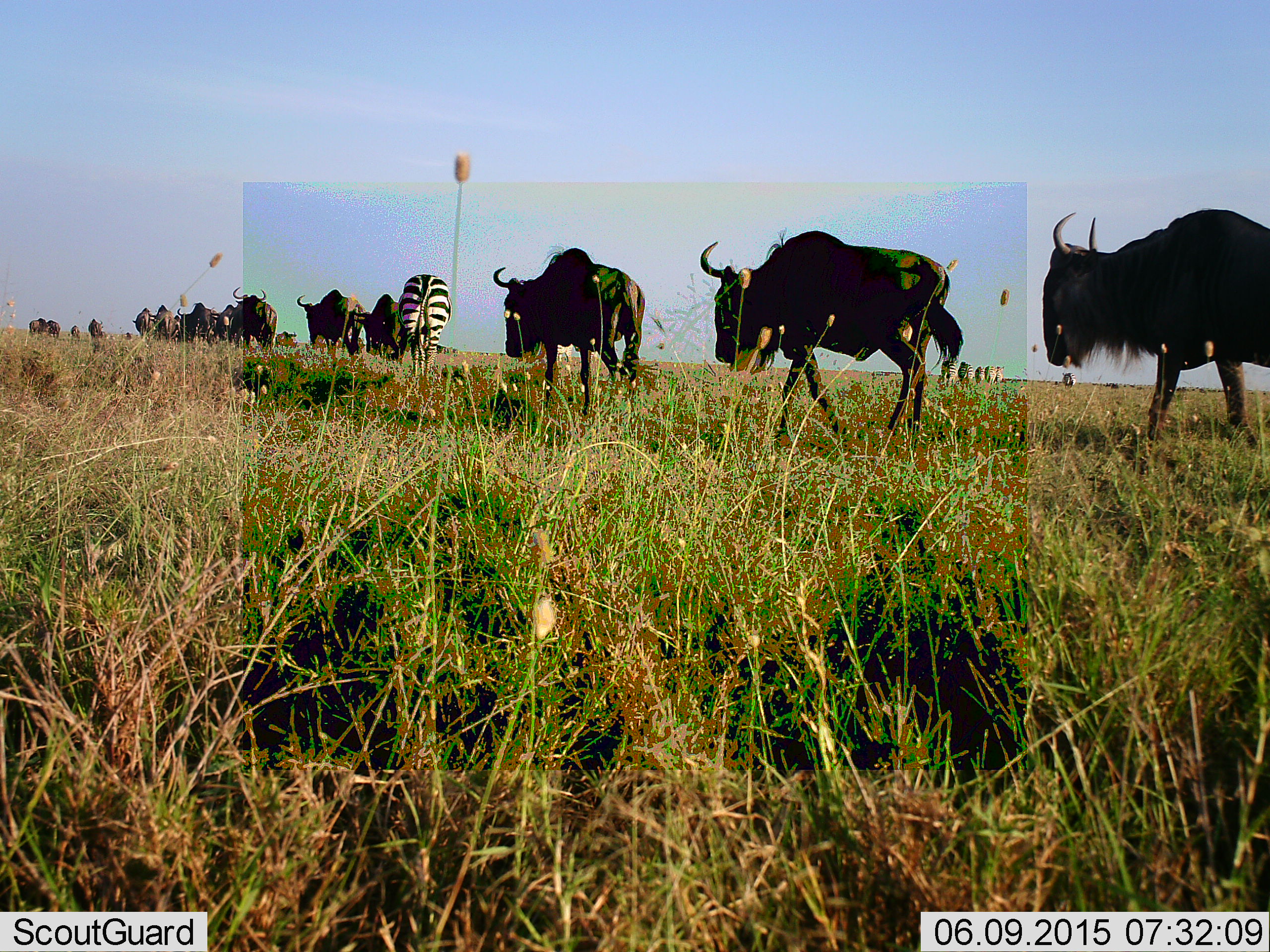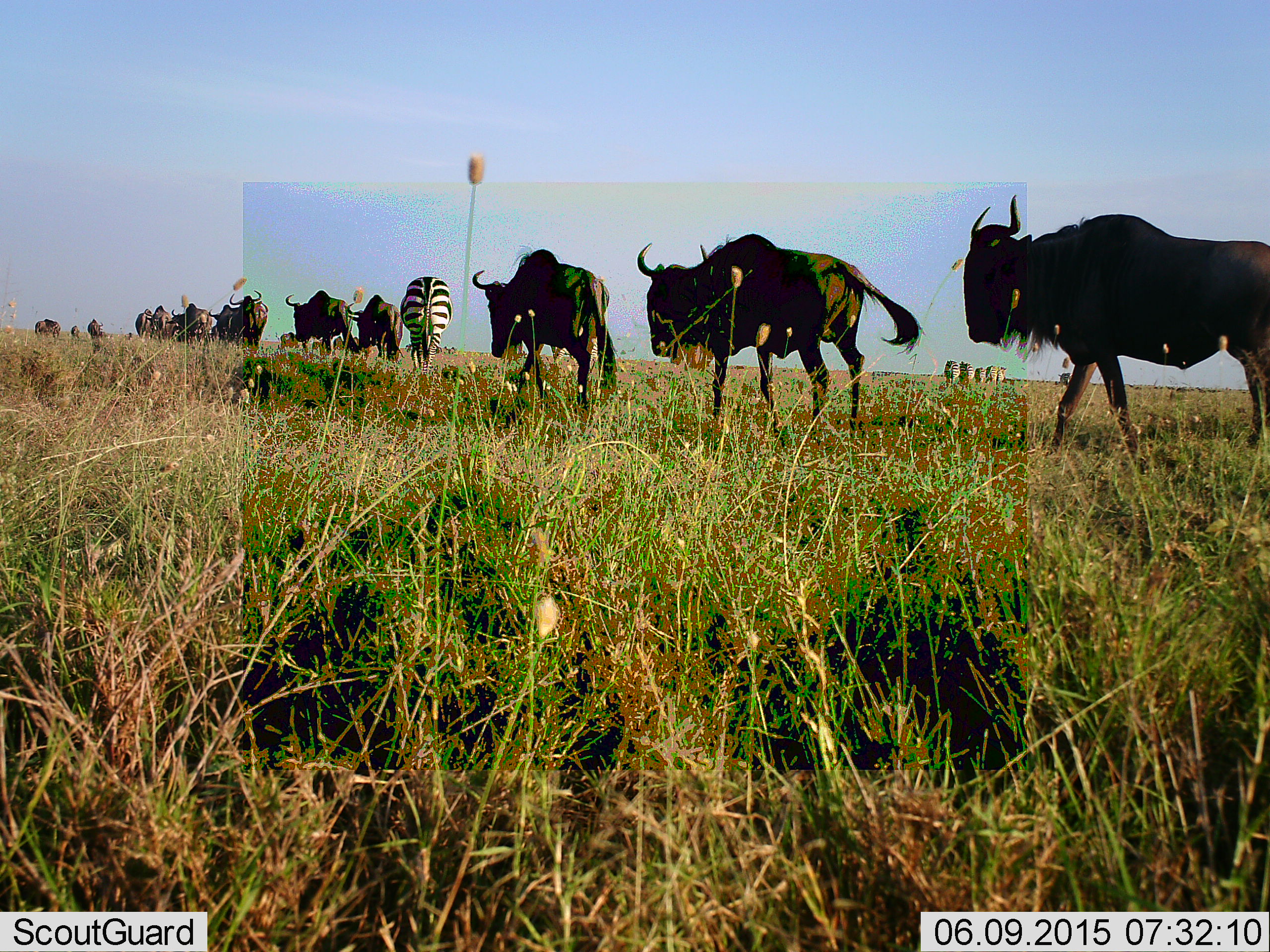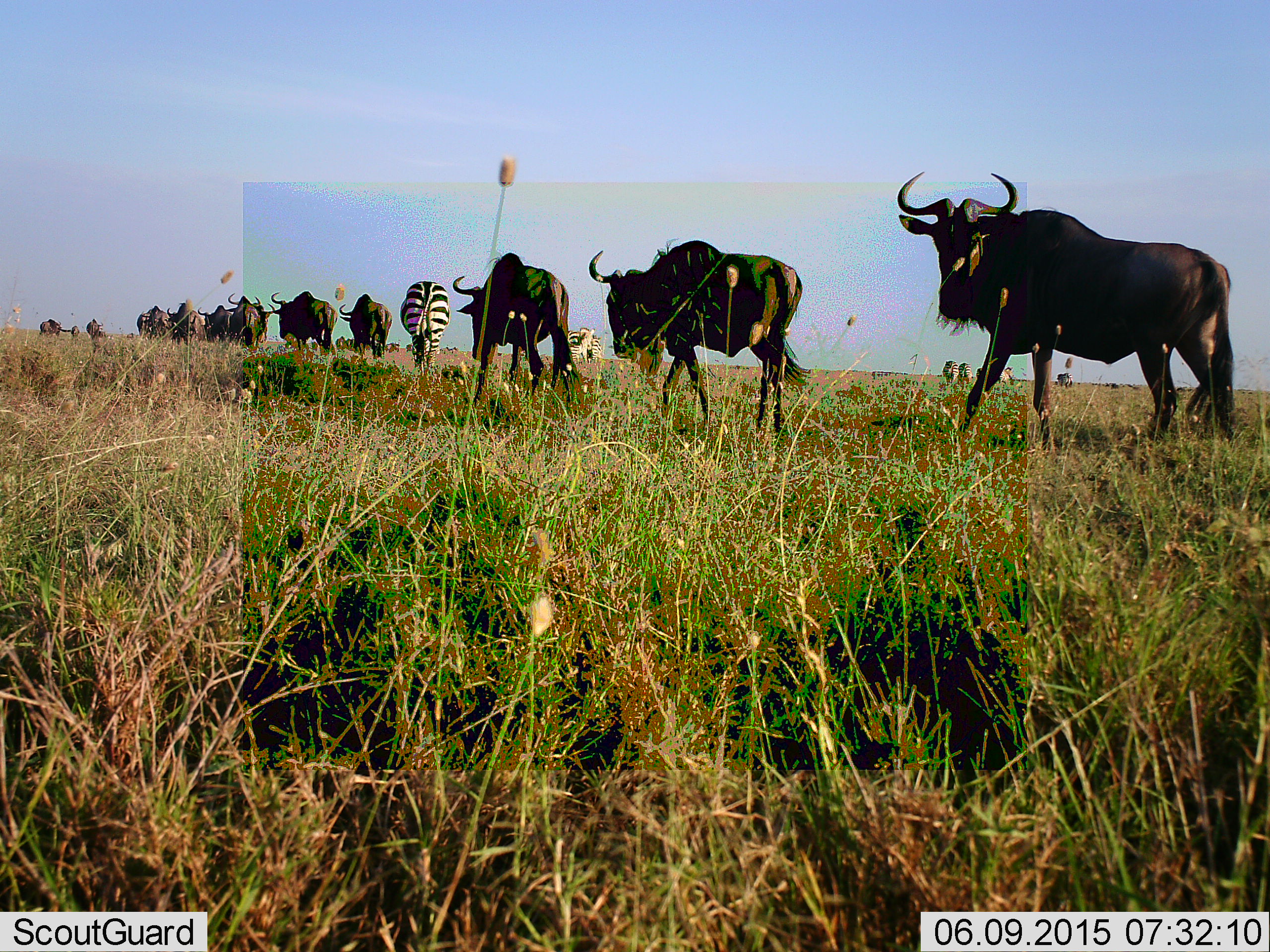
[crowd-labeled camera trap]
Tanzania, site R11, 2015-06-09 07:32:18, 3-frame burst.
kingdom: Animalia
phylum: Chordata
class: Mammalia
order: Artiodactyla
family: Bovidae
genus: Connochaetes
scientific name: Connochaetes taurinus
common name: blue wildebeest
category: wildebeest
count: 11-50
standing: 20%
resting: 0%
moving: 100%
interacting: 0%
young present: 0%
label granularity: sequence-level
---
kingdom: Animalia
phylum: Chordata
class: Mammalia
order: Perissodactyla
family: Equidae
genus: Equus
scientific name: Equus quagga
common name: plains zebra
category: zebra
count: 2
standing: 40%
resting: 0%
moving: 100%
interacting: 0%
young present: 0%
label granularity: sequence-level